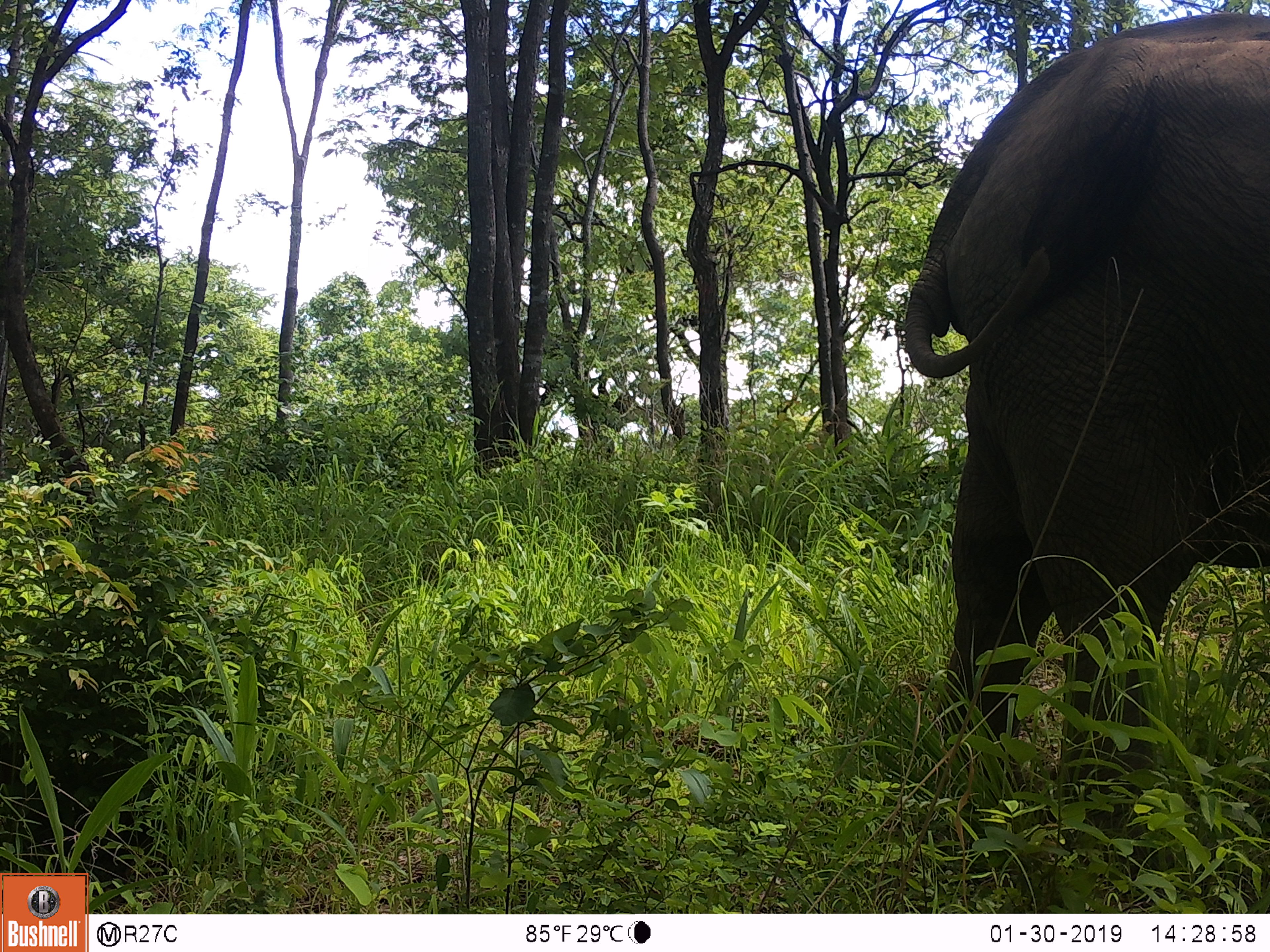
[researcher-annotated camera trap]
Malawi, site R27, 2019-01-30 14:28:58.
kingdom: Animalia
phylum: Chordata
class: Mammalia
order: Proboscidea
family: Elephantidae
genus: Loxodonta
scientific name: Loxodonta africana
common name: african savanna elephant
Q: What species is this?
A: African savanna elephant (Loxodonta africana).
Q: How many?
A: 1.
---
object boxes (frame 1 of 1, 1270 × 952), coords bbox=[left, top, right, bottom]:
african savanna elephant: bbox=[880, 4, 1270, 854]